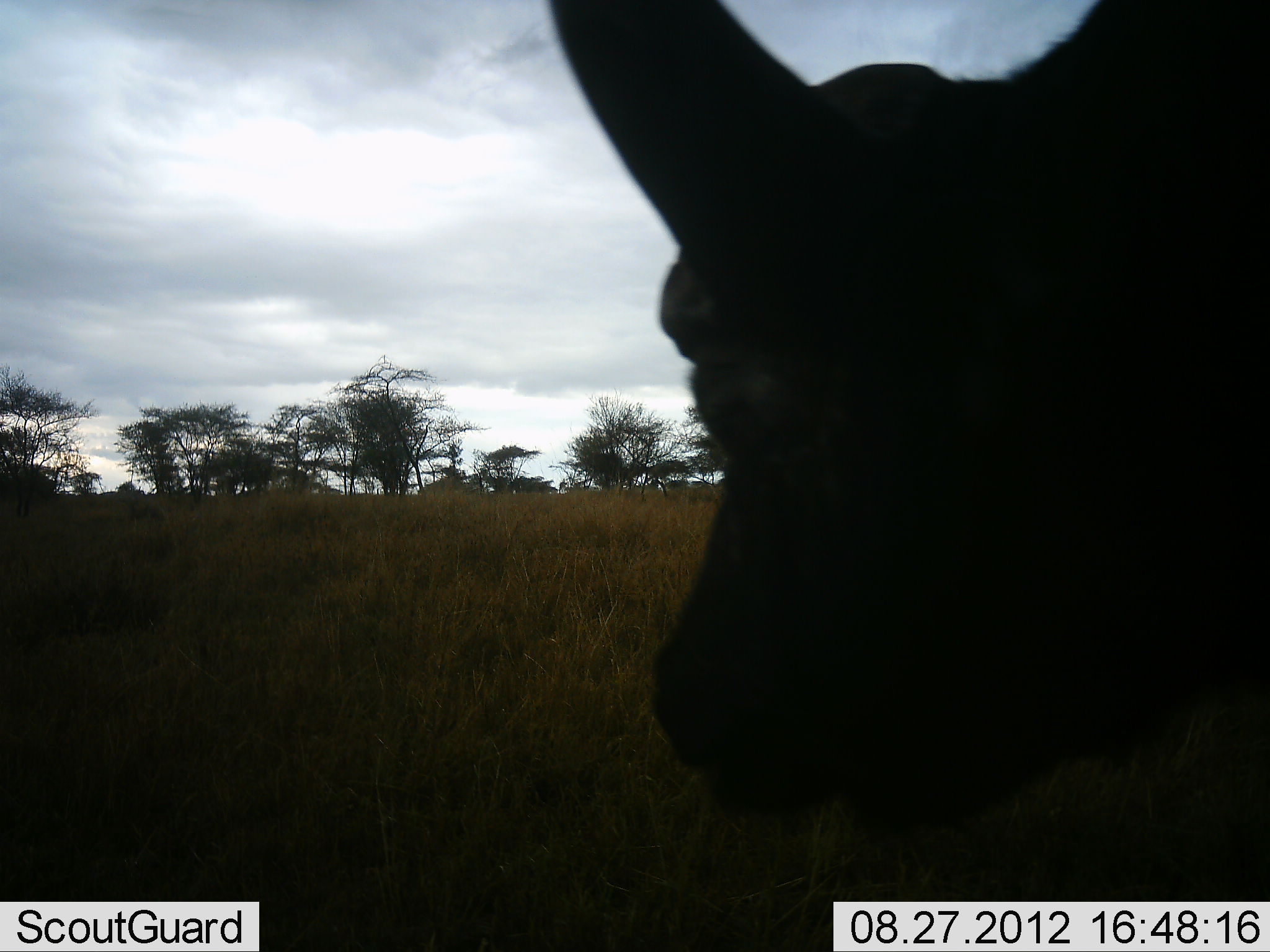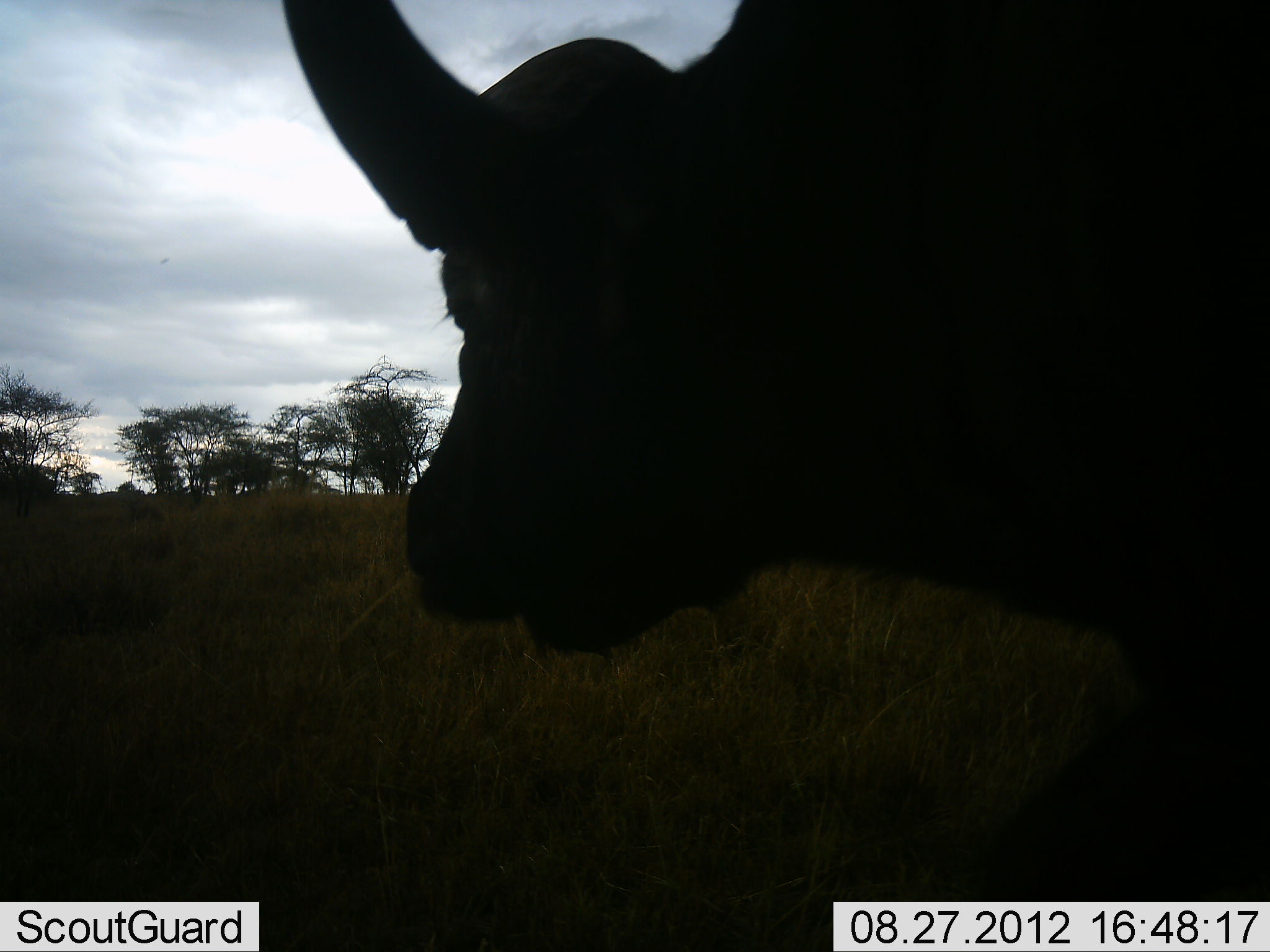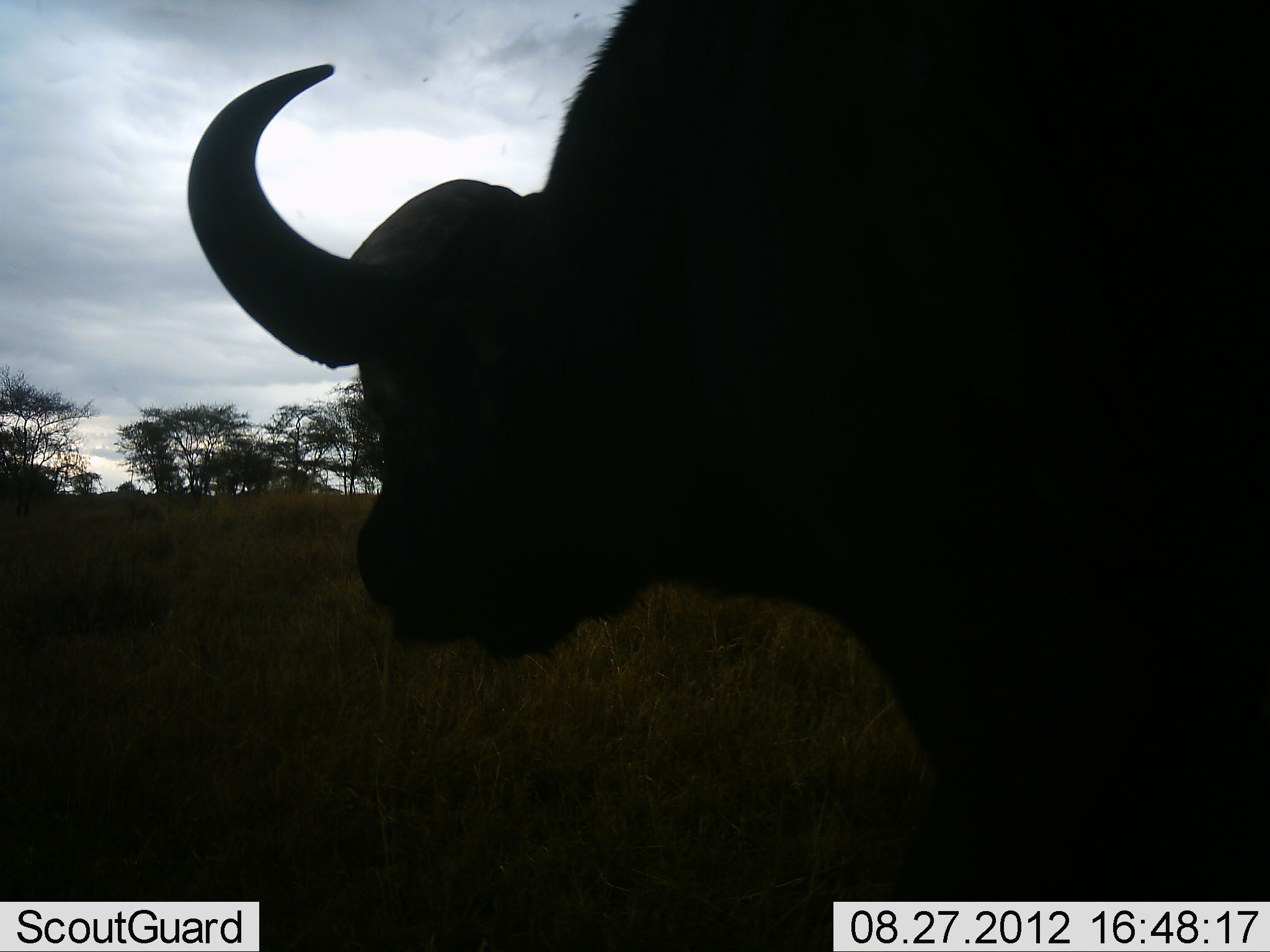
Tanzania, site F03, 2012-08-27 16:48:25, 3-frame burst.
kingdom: Animalia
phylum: Chordata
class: Mammalia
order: Artiodactyla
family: Bovidae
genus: Syncerus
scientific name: Syncerus caffer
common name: cape buffalo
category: buffalo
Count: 1.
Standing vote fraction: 30%.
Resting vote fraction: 0%.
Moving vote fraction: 90%.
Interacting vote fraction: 0%.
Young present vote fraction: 0%.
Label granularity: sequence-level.